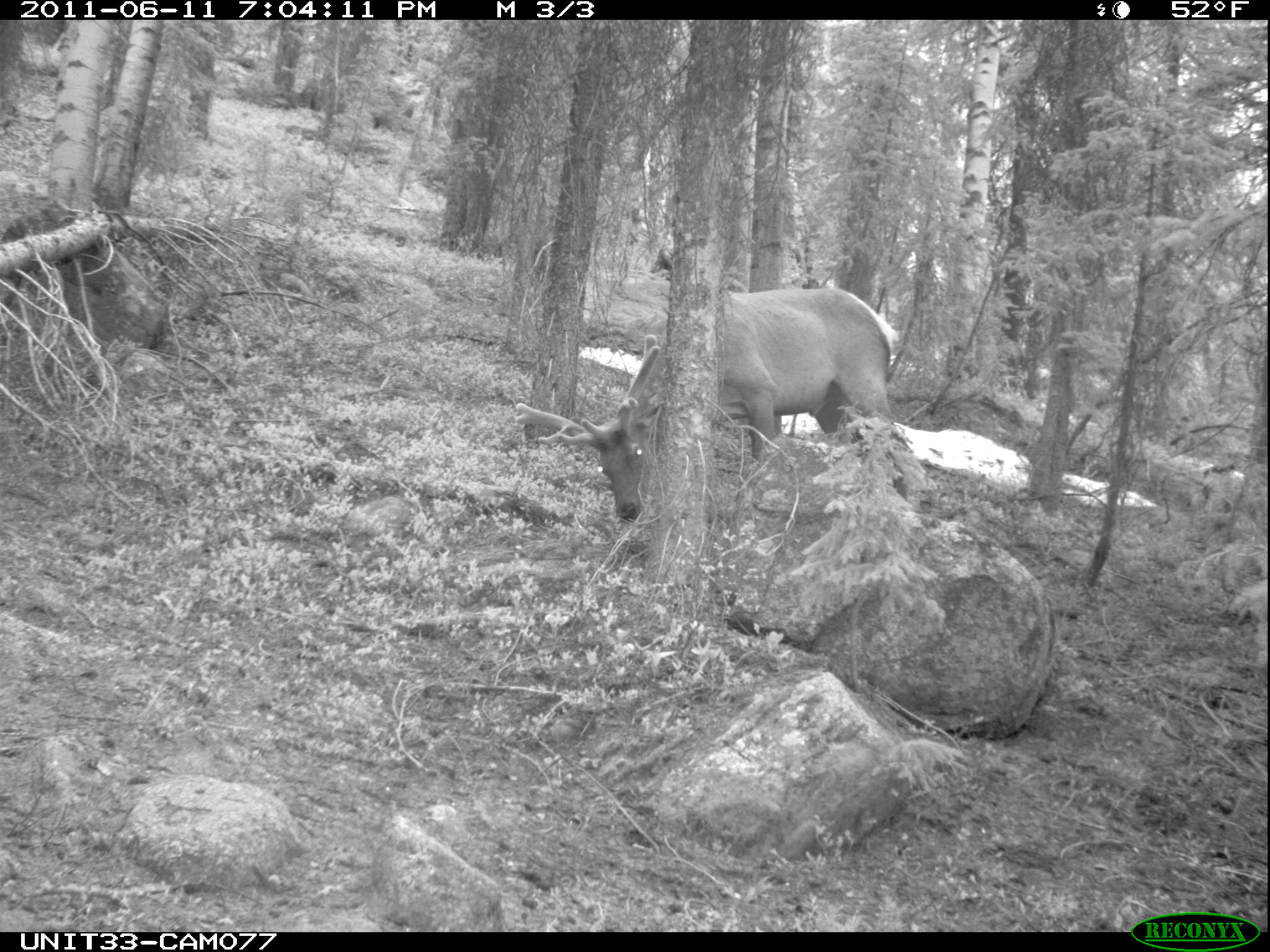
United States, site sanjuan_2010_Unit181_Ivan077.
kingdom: Animalia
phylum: Chordata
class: Mammalia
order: Artiodactyla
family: Cervidae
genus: Cervus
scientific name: Cervus elaphus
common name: red deer